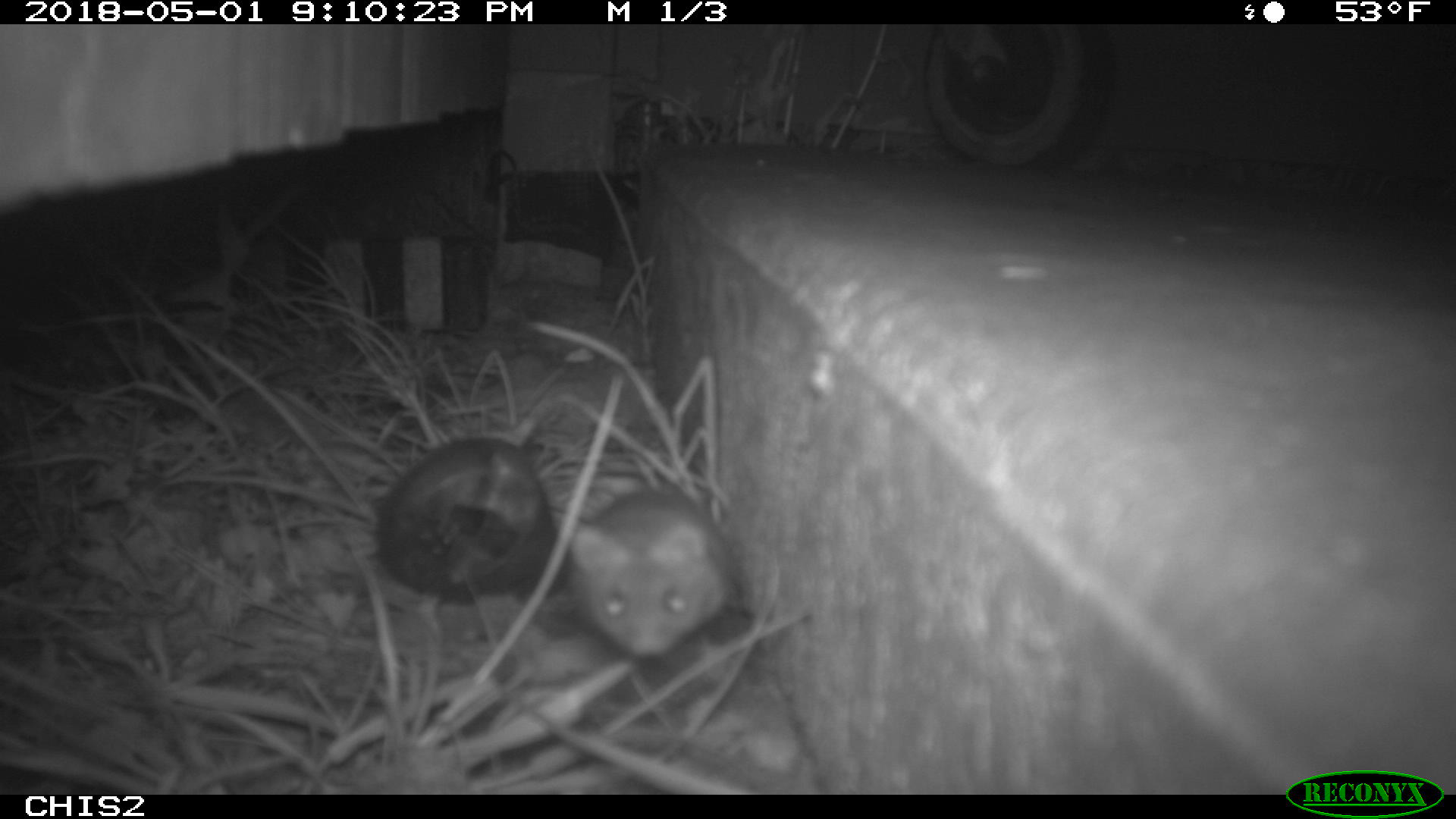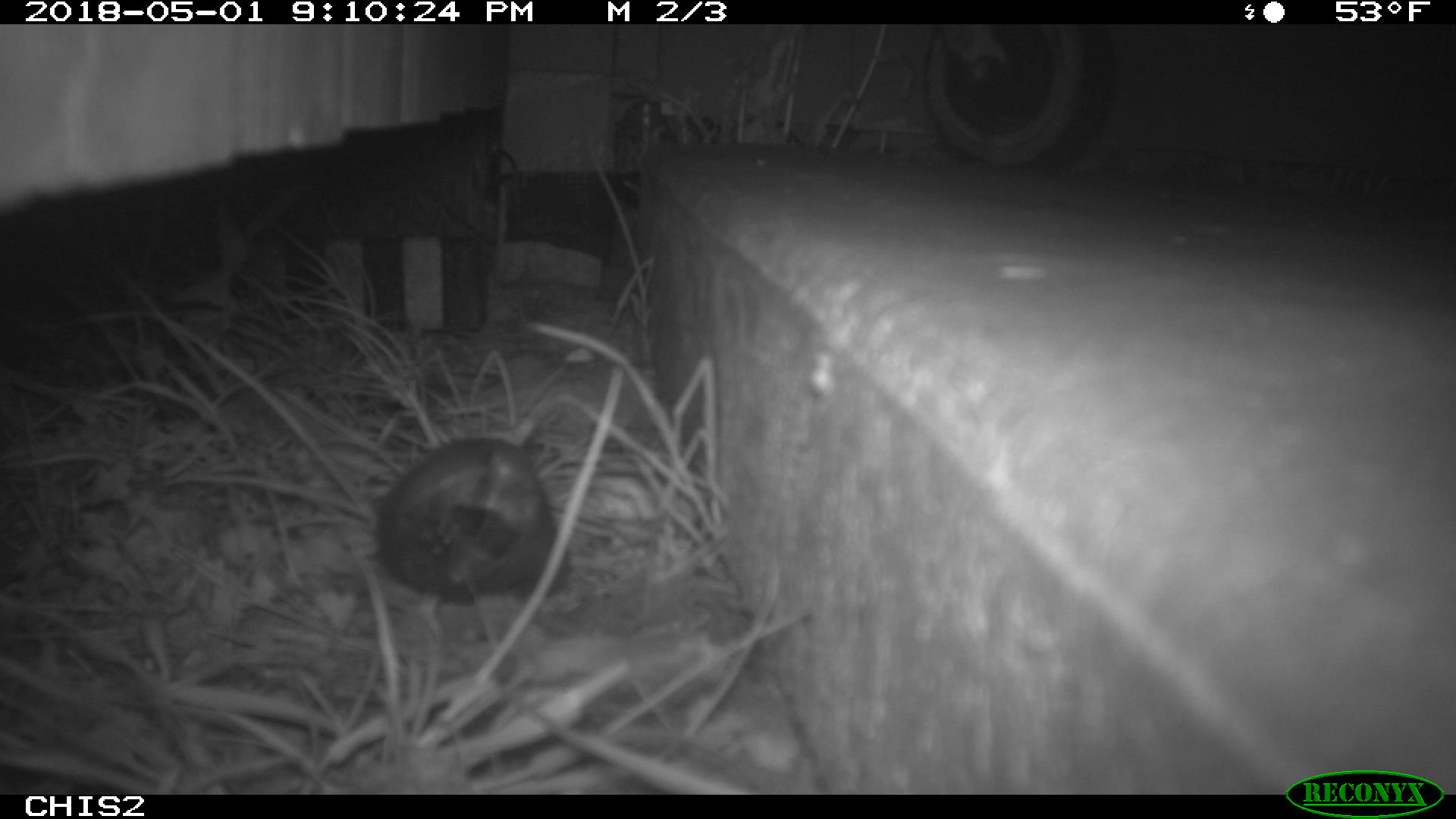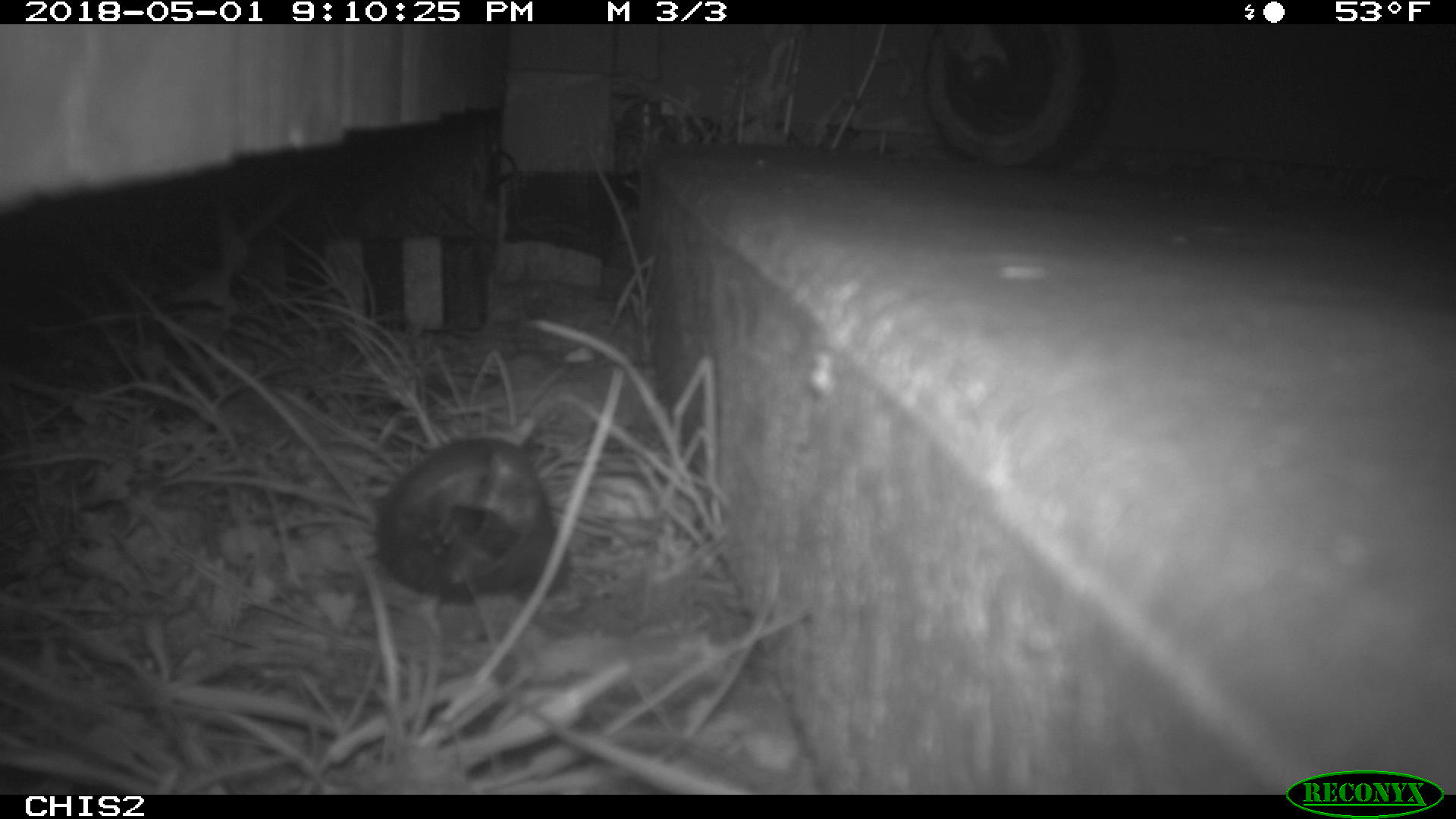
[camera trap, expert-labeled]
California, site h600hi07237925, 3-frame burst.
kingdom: Animalia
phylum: Chordata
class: Mammalia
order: Rodentia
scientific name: Rodentia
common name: rodent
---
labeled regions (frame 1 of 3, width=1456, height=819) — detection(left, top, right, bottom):
rodent: detection(563, 492, 733, 660)